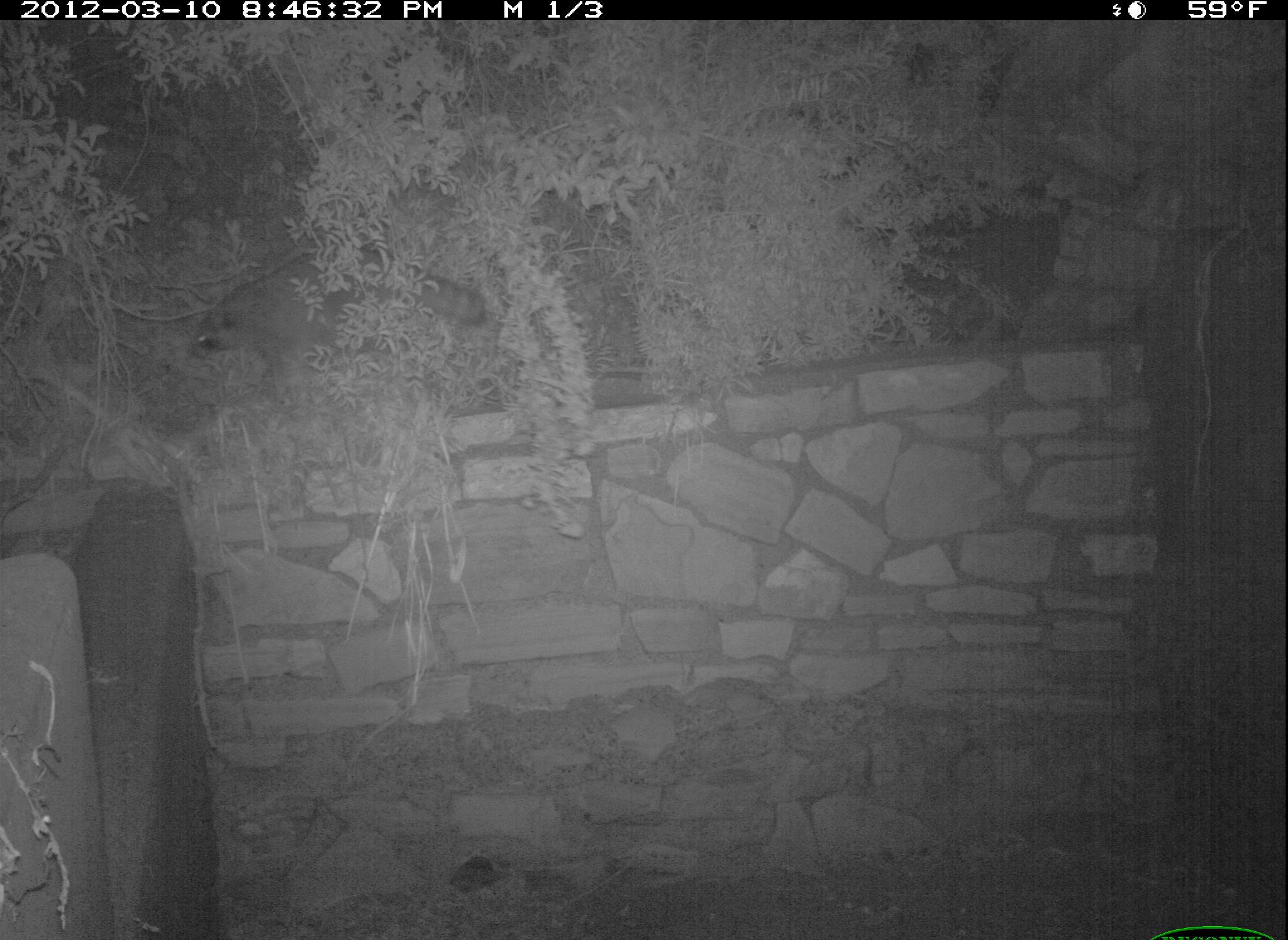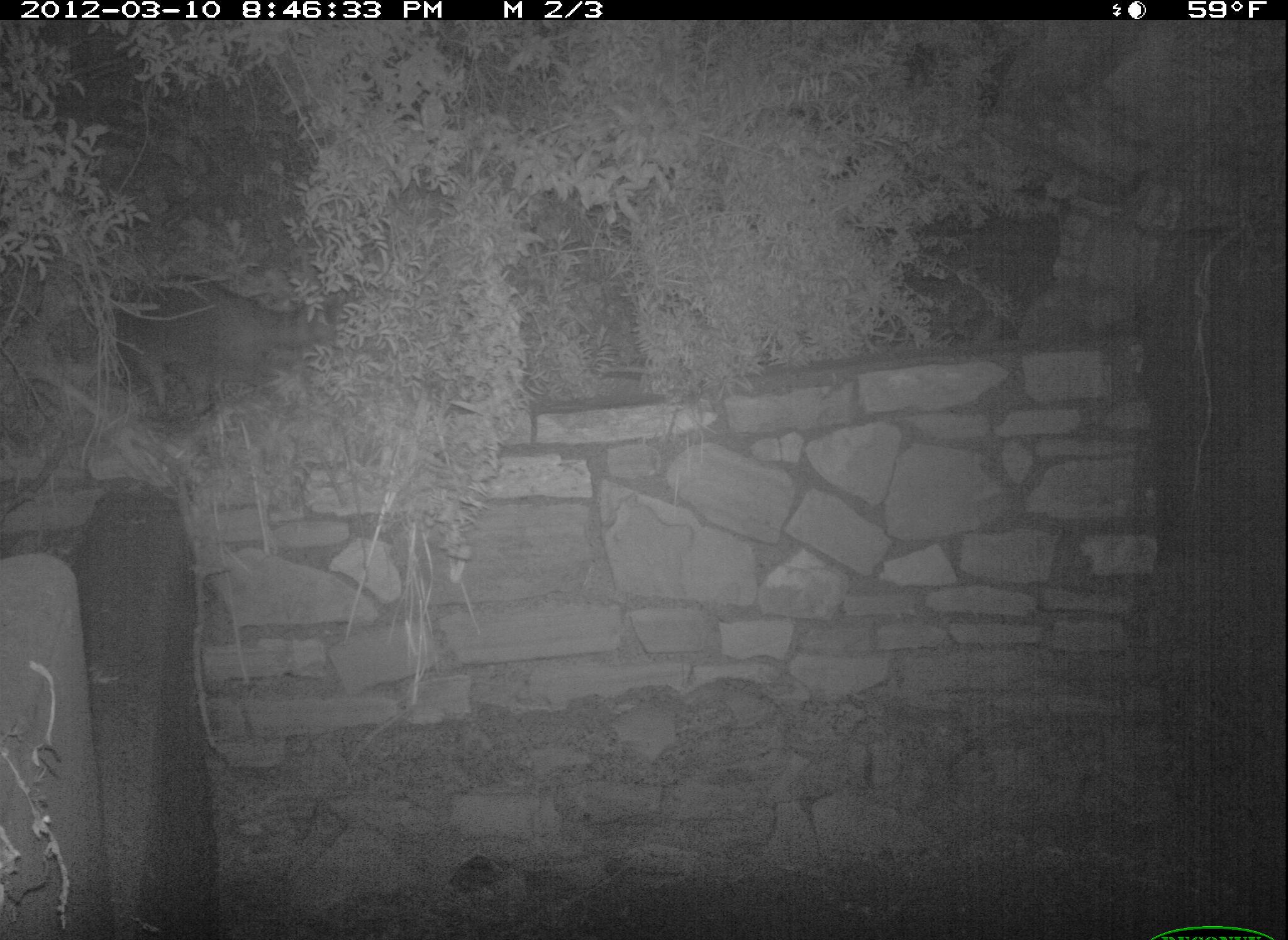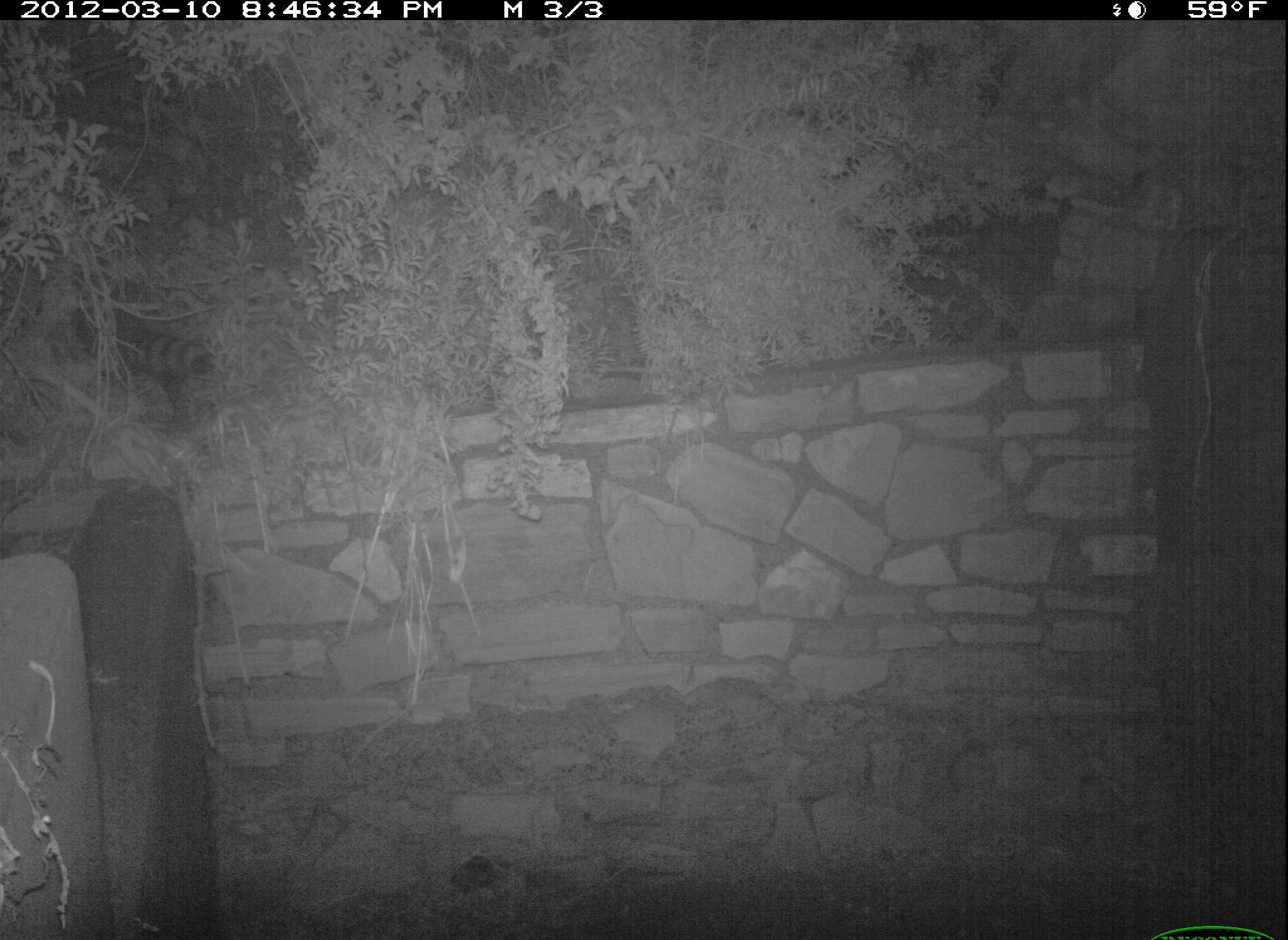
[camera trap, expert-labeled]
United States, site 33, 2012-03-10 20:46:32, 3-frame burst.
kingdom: Animalia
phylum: Chordata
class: Mammalia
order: Carnivora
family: Procyonidae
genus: Procyon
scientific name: Procyon lotor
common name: raccoon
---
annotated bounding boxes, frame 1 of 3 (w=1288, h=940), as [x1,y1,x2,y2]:
raccoon: [177,224,510,438]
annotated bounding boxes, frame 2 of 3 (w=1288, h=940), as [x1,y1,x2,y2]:
raccoon: [61,224,346,437]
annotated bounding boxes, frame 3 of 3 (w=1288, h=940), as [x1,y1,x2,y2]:
raccoon: [31,269,225,433]